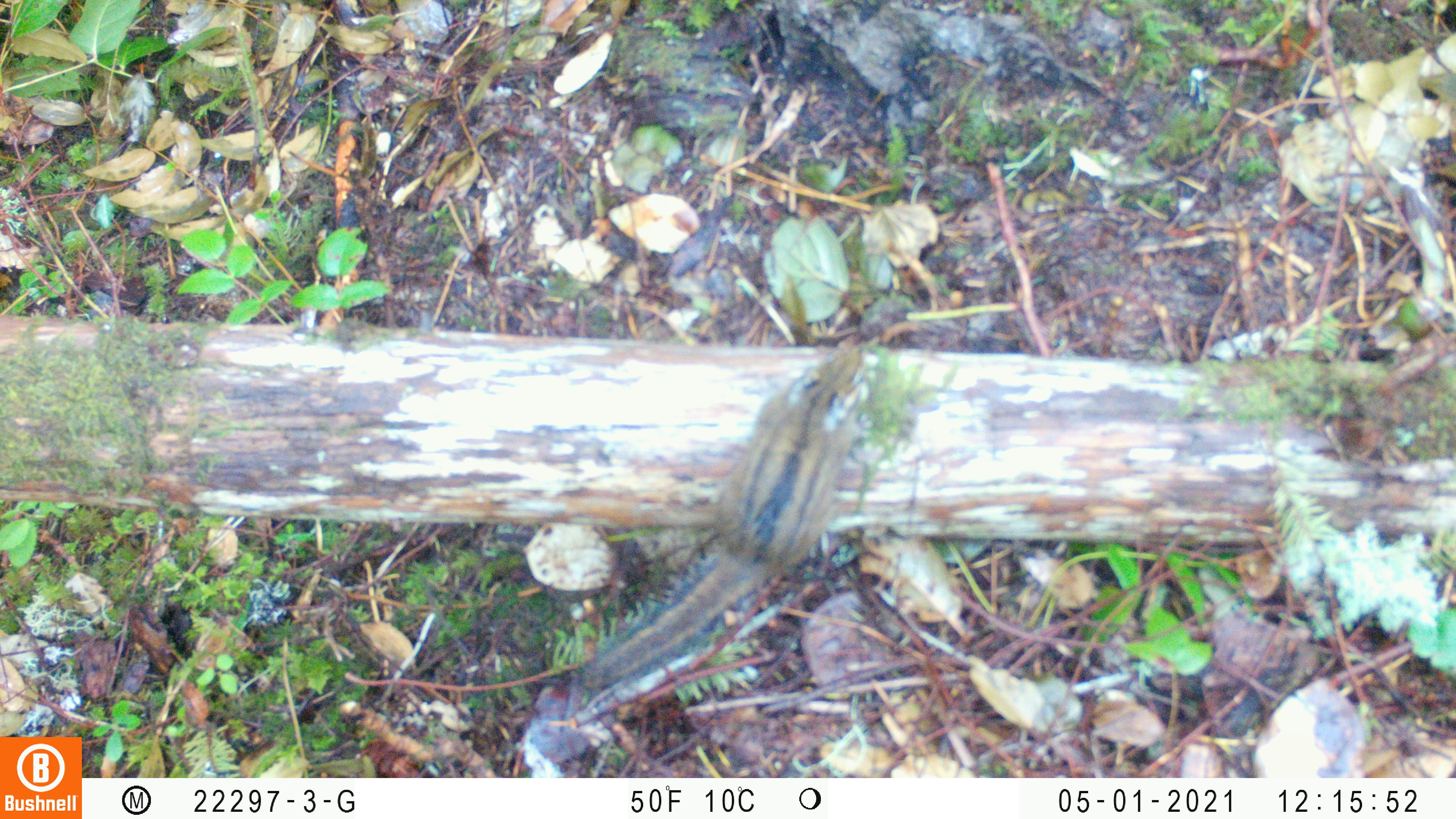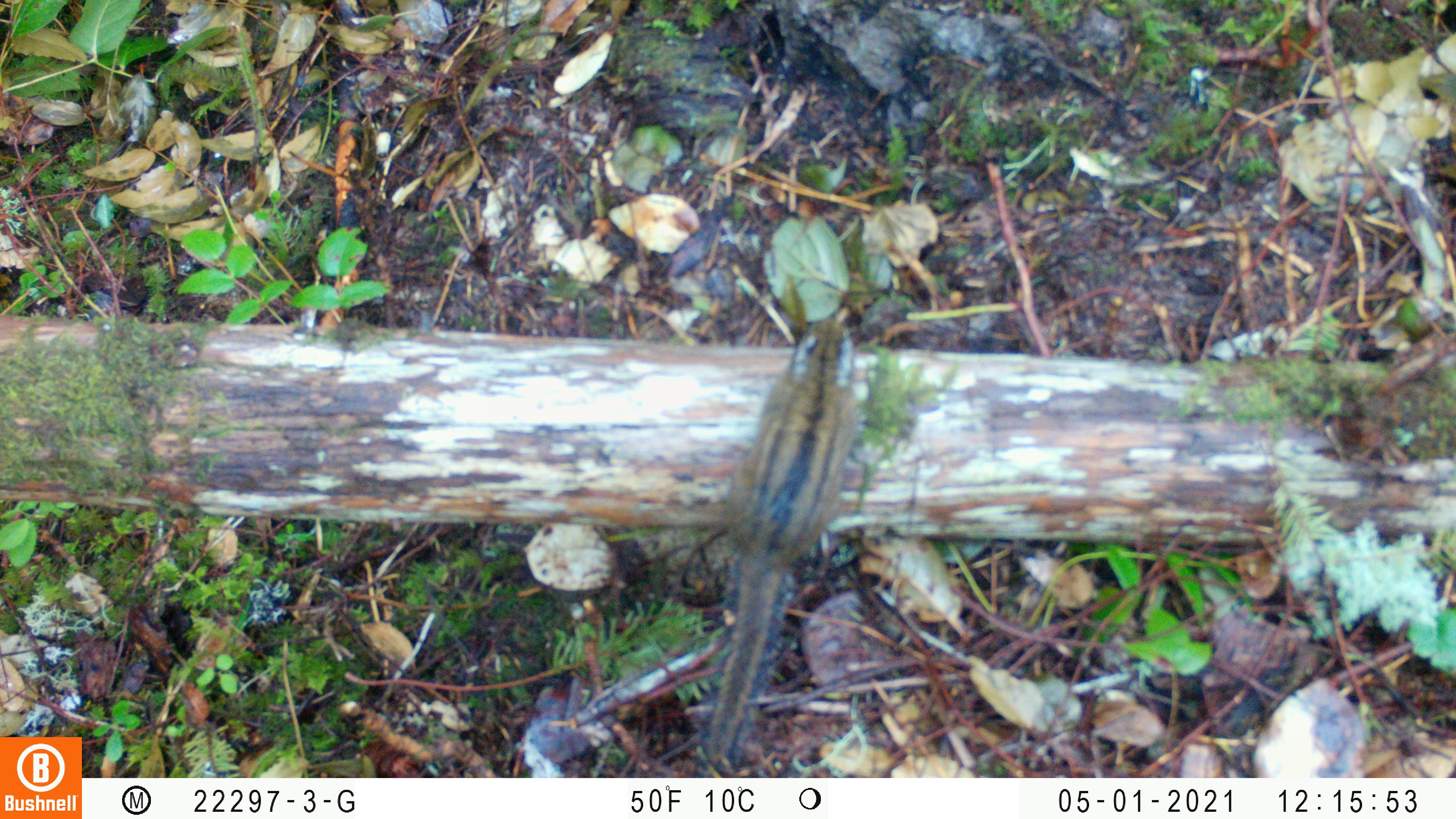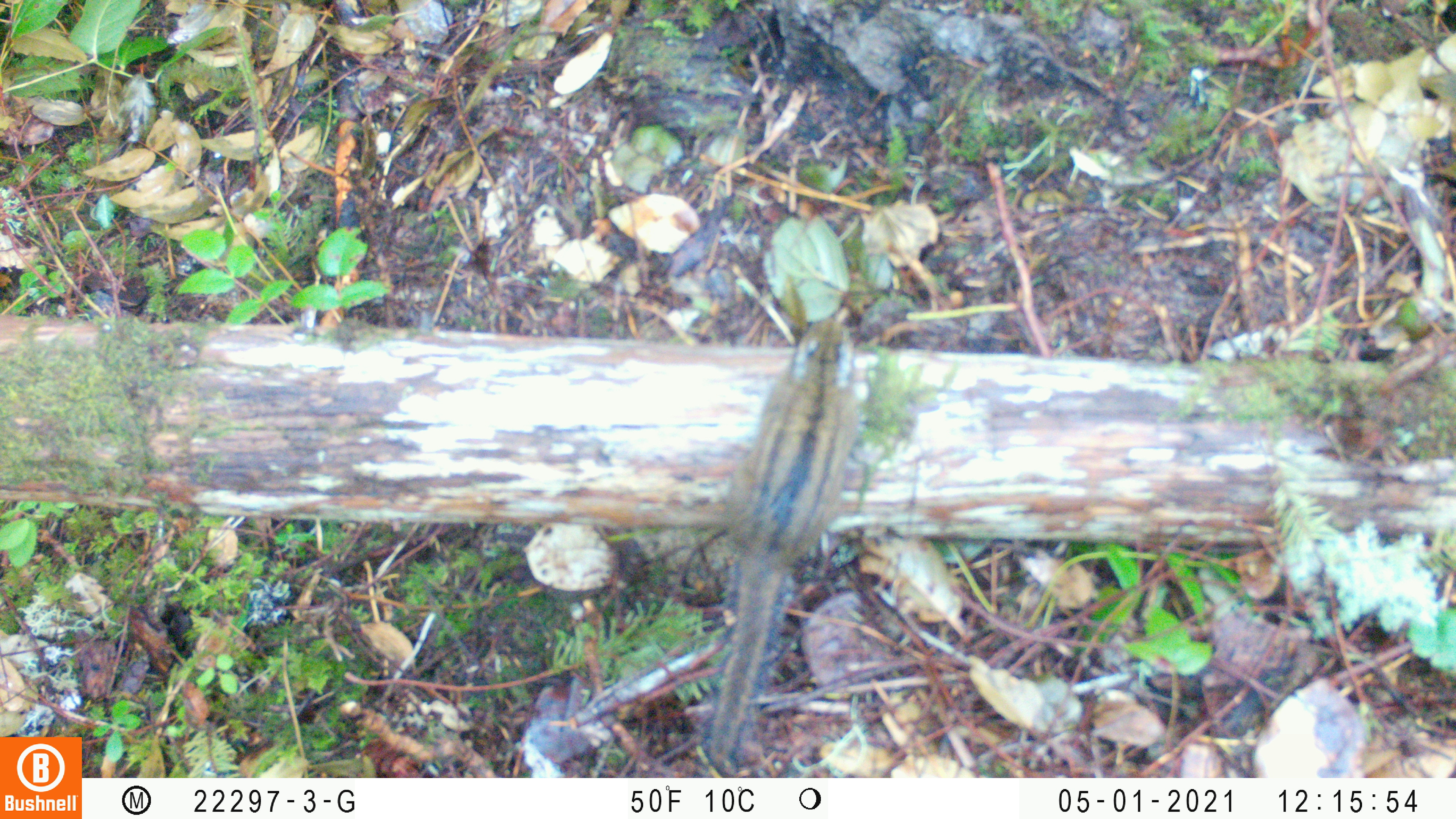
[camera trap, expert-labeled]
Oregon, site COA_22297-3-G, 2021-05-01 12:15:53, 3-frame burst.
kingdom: Animalia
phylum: Chordata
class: Mammalia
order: Rodentia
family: Sciuridae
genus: Neotamias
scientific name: Neotamias townsendii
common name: townsend's chipmunk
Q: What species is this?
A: Townsend's chipmunk (Neotamias townsendii).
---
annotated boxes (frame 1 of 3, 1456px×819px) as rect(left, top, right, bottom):
townsend's chipmunk: rect(533, 322, 906, 746)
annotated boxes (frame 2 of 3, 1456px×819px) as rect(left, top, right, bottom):
townsend's chipmunk: rect(648, 295, 893, 772)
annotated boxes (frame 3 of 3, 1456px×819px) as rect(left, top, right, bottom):
townsend's chipmunk: rect(656, 298, 905, 773)